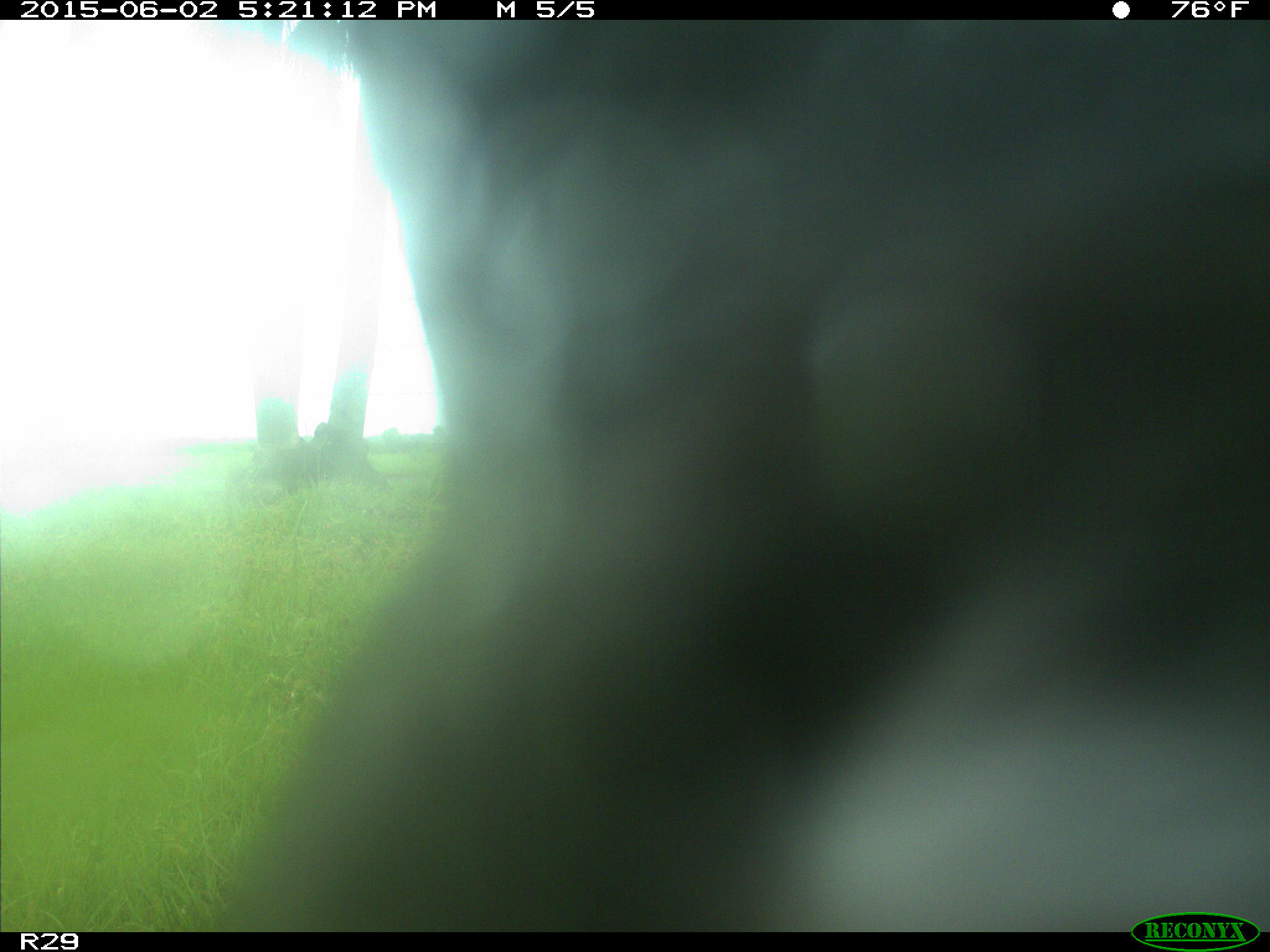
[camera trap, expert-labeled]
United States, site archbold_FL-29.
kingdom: Animalia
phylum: Chordata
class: Mammalia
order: Artiodactyla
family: Bovidae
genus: Bos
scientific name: Bos taurus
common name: domestic cow